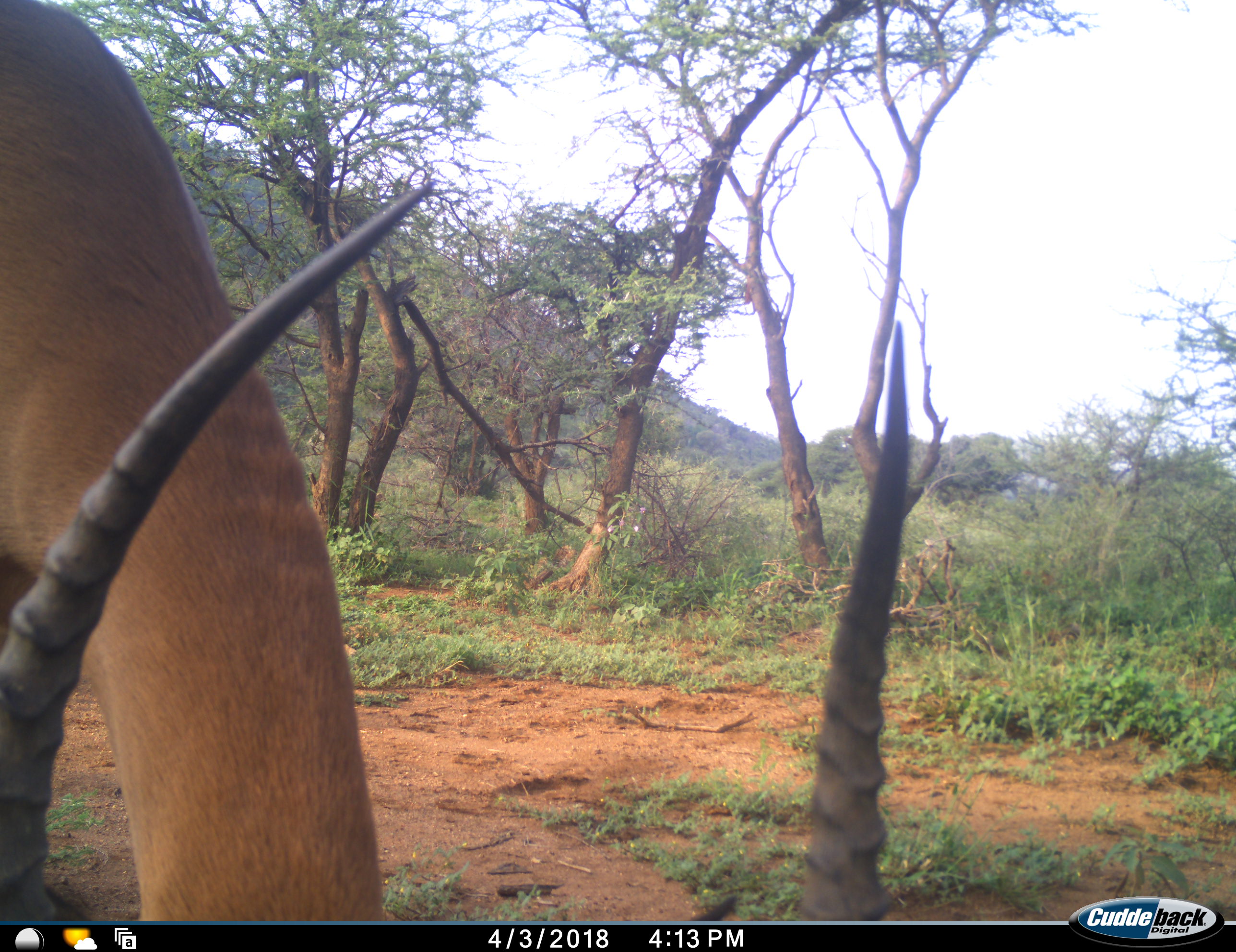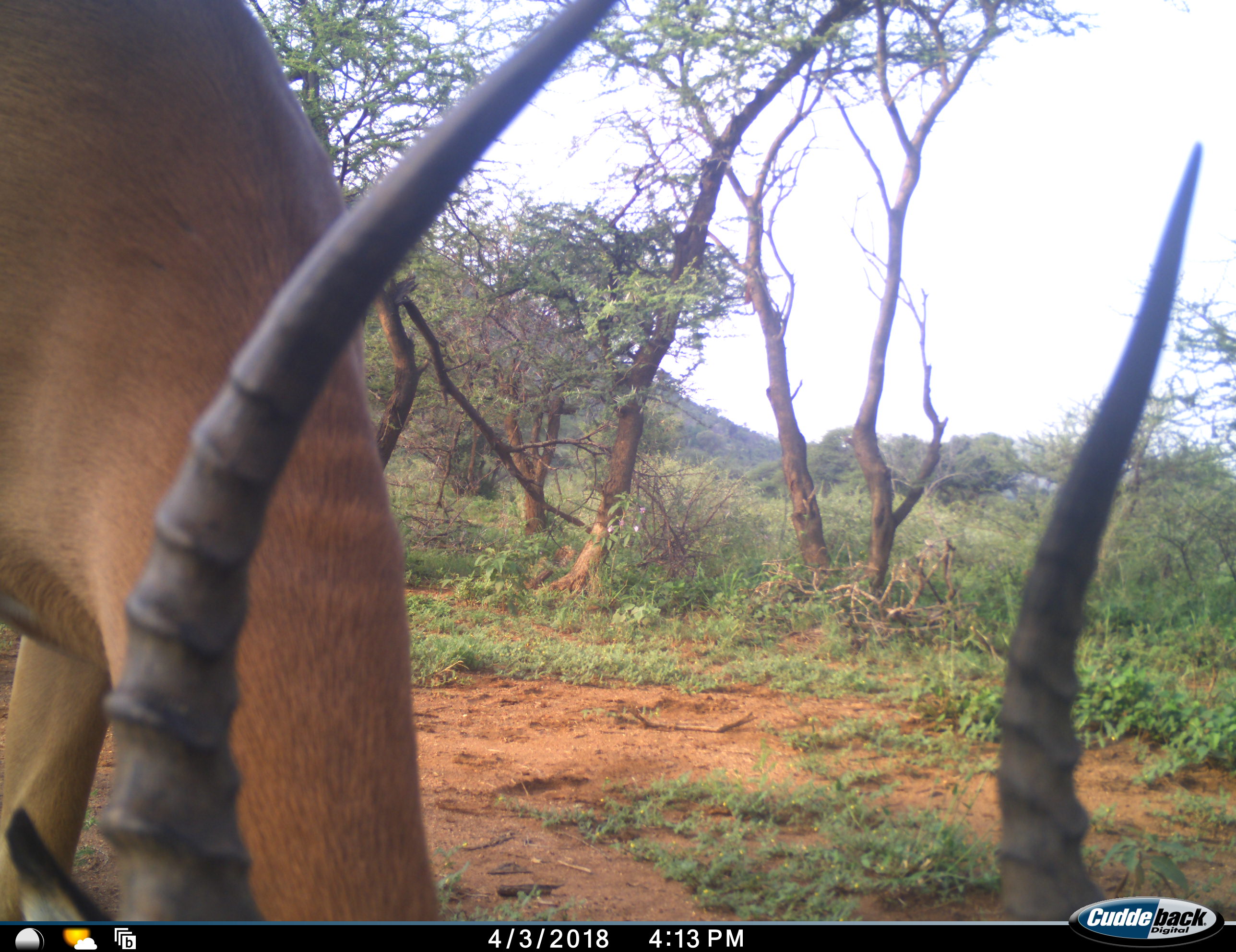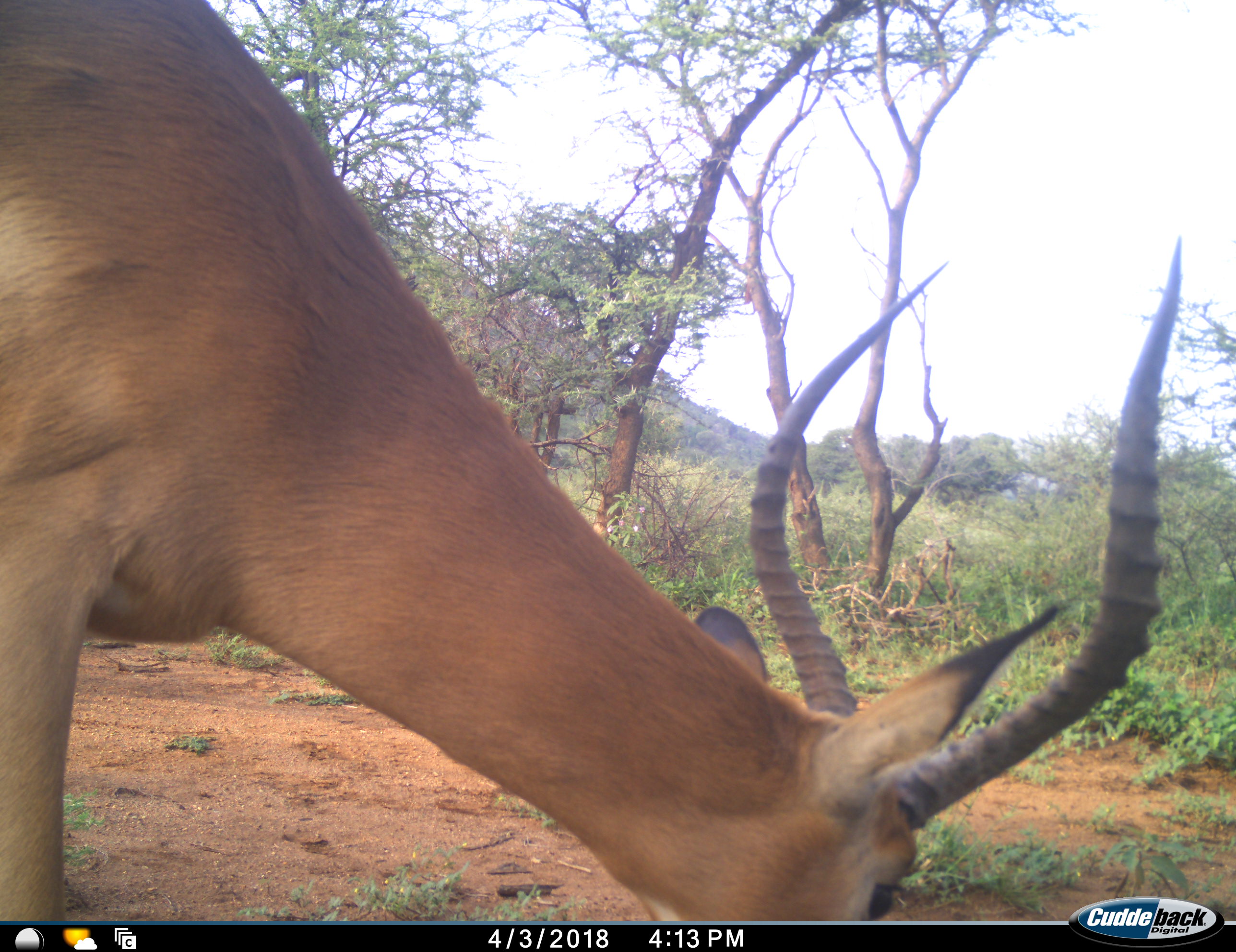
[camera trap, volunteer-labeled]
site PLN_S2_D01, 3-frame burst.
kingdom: Animalia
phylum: Chordata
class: Mammalia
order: Artiodactyla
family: Bovidae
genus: Aepyceros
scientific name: Aepyceros melampus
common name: impala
Impala (Aepyceros melampus), count 1. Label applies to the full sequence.